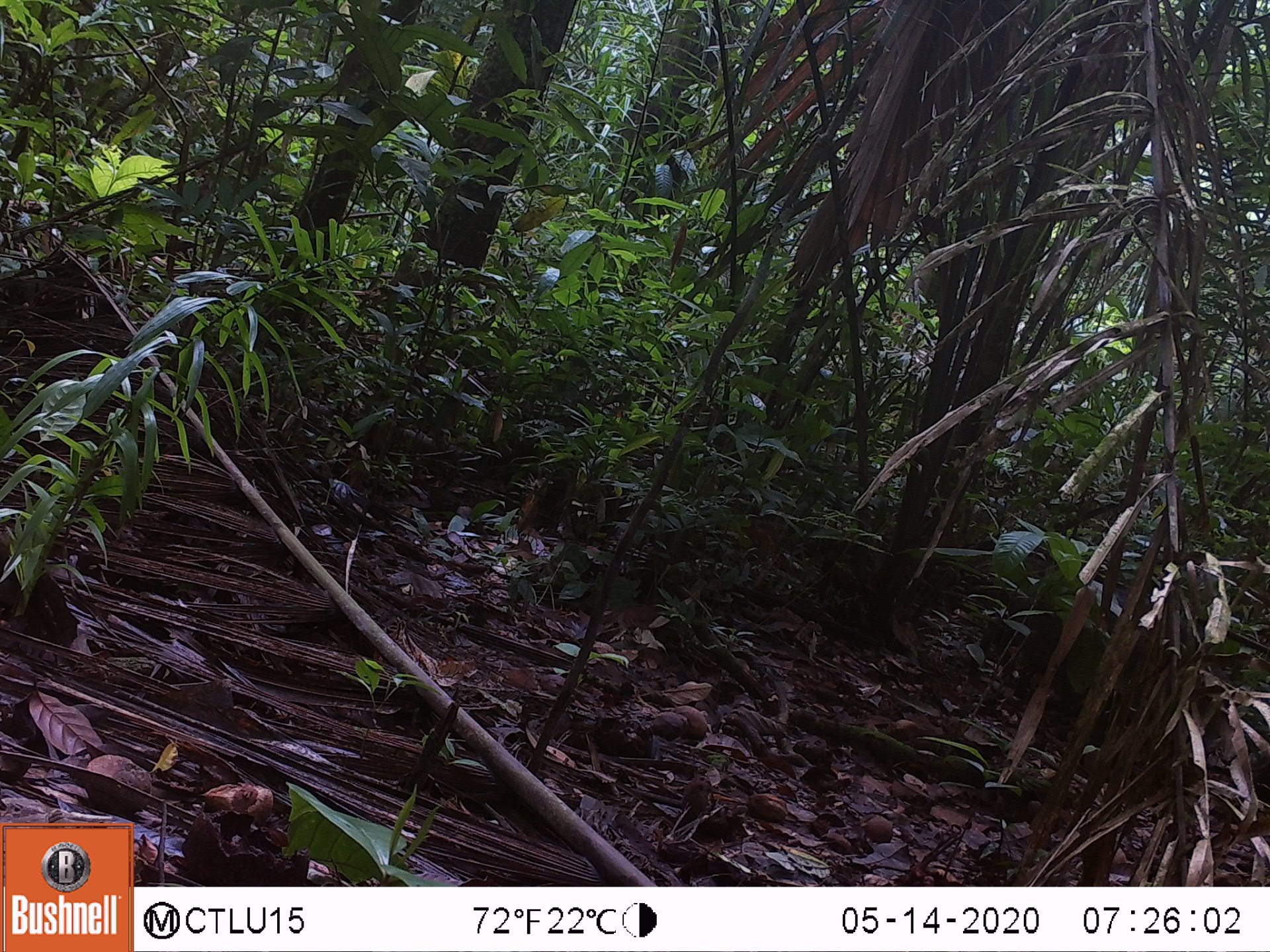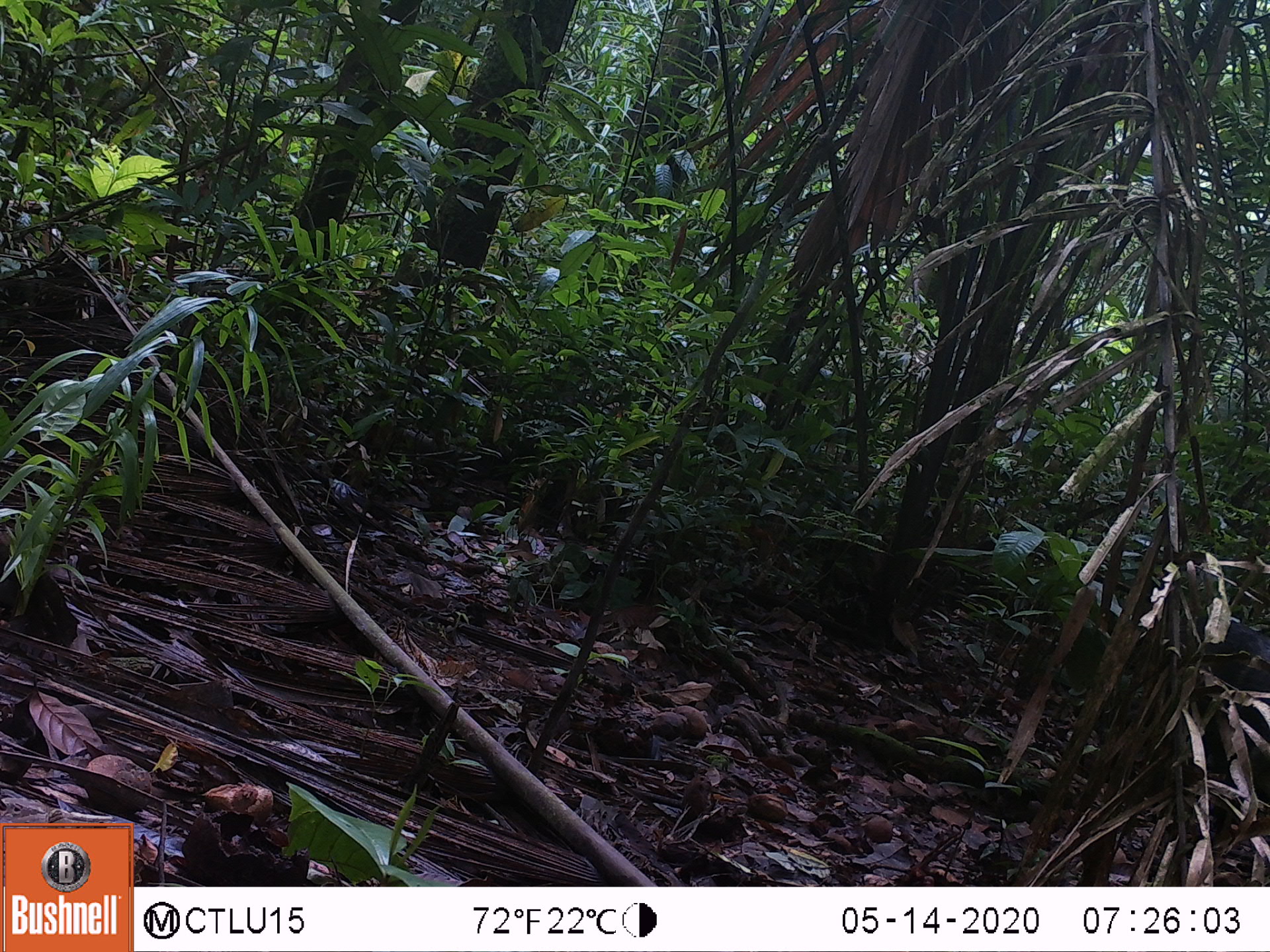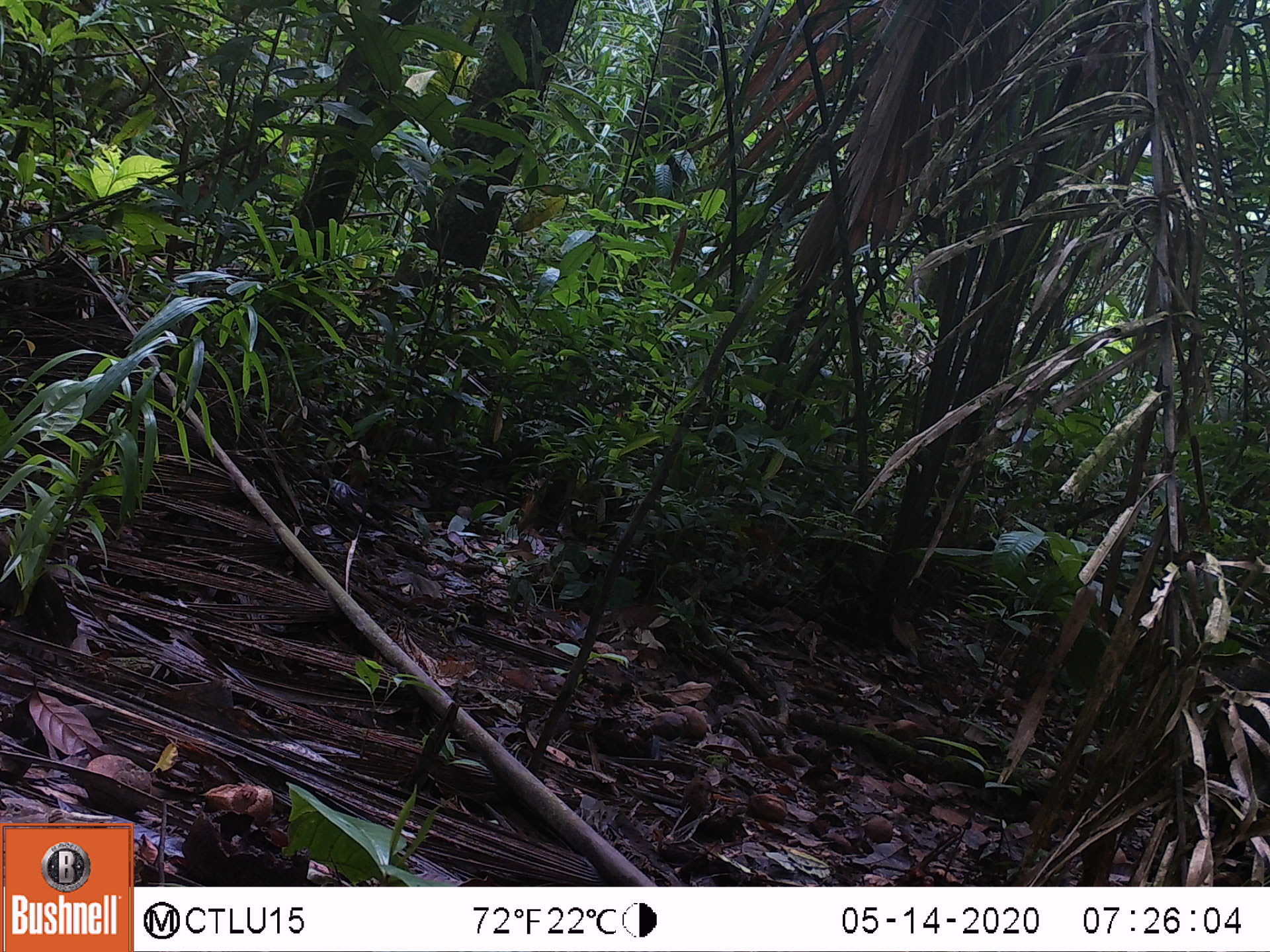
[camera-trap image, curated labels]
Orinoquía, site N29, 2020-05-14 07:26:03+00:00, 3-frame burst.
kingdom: Animalia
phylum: Chordata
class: Mammalia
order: Artiodactyla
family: Tayassuidae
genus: Pecari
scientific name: Pecari tajacu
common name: collared peccary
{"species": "collared peccary (Pecari tajacu)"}